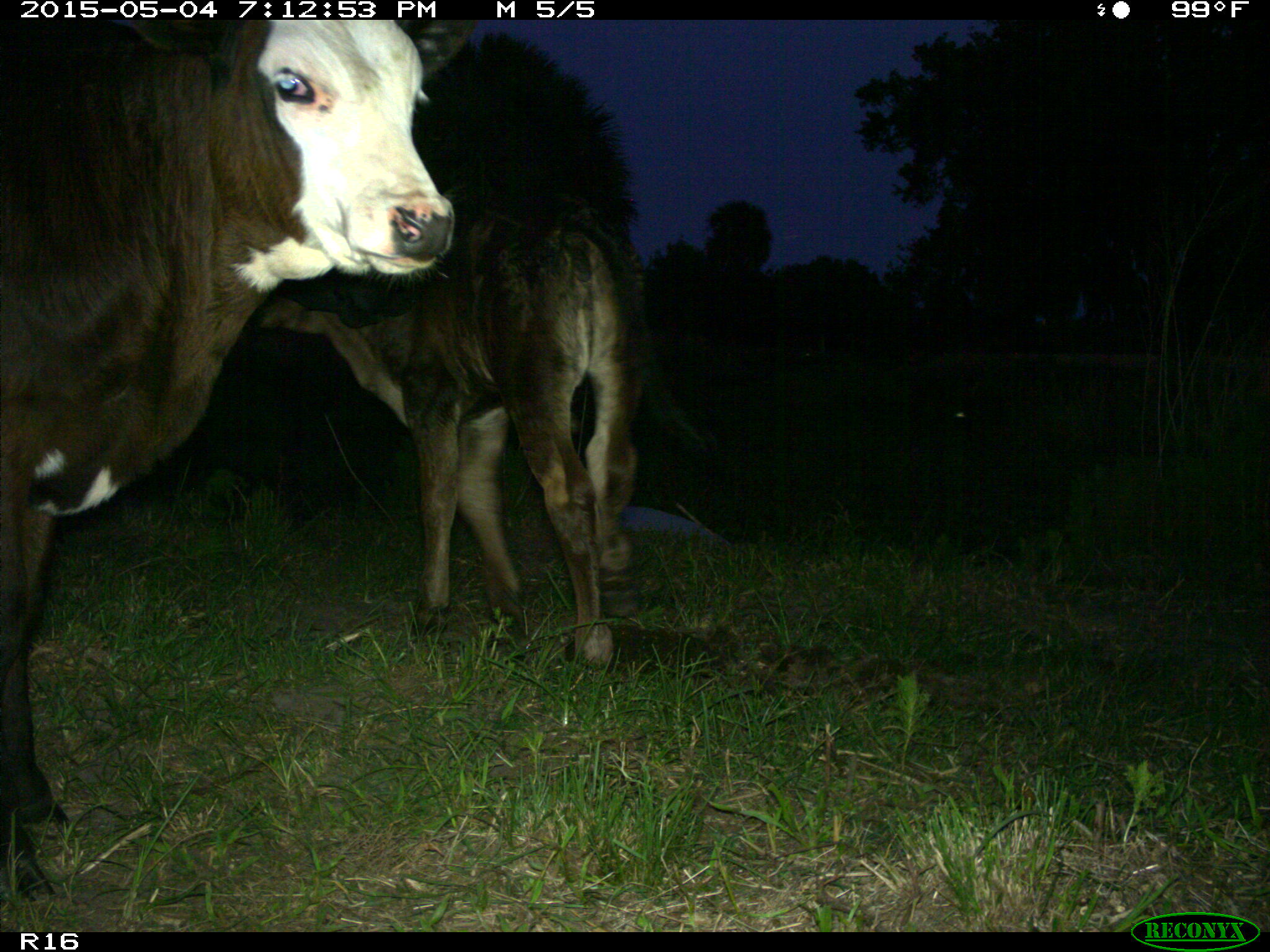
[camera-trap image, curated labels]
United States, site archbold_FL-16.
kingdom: Animalia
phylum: Chordata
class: Mammalia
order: Artiodactyla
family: Bovidae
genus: Bos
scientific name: Bos taurus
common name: domestic cow